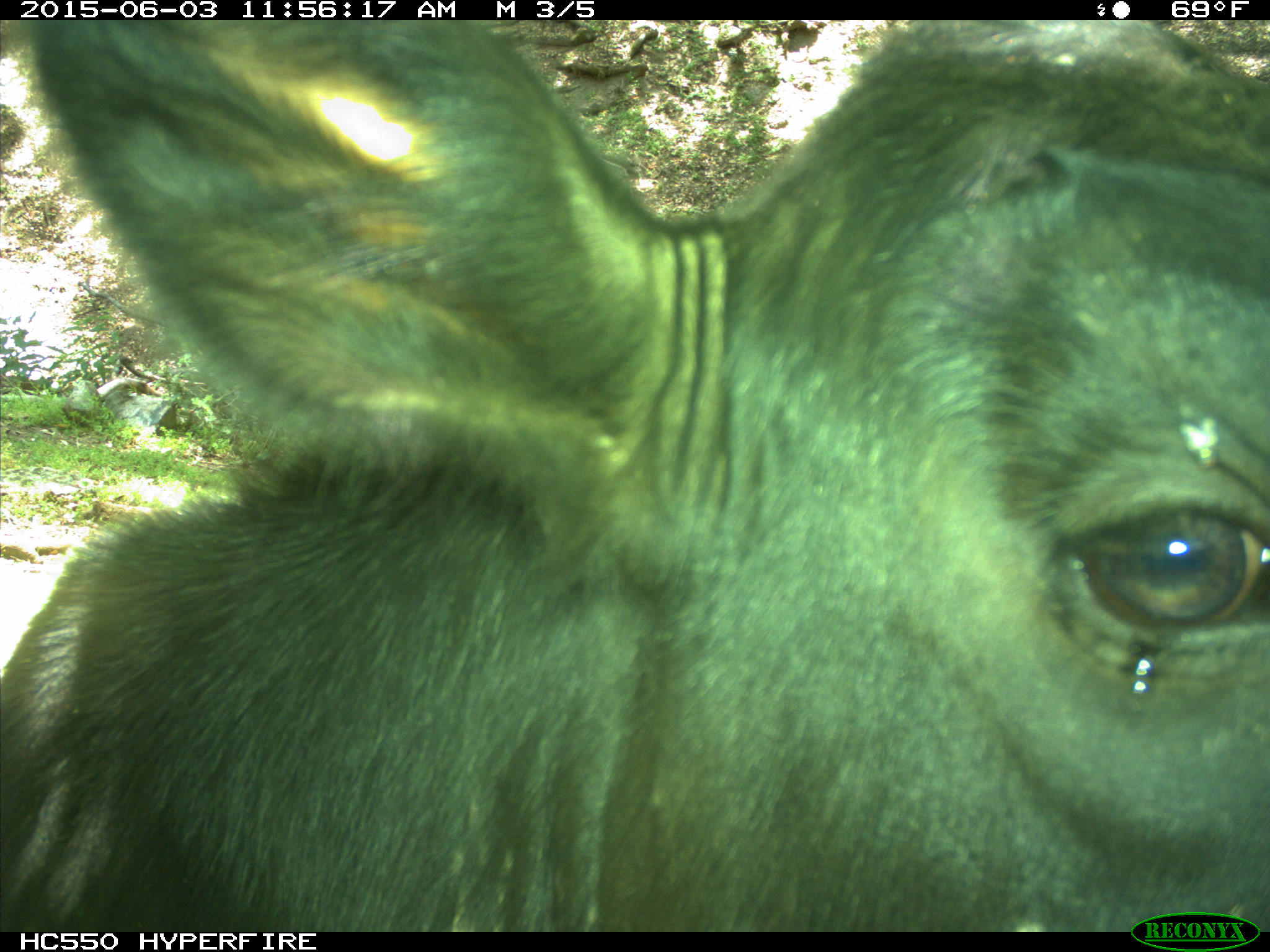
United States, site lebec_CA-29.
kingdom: Animalia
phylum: Chordata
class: Mammalia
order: Artiodactyla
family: Bovidae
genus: Bos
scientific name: Bos taurus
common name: domestic cow